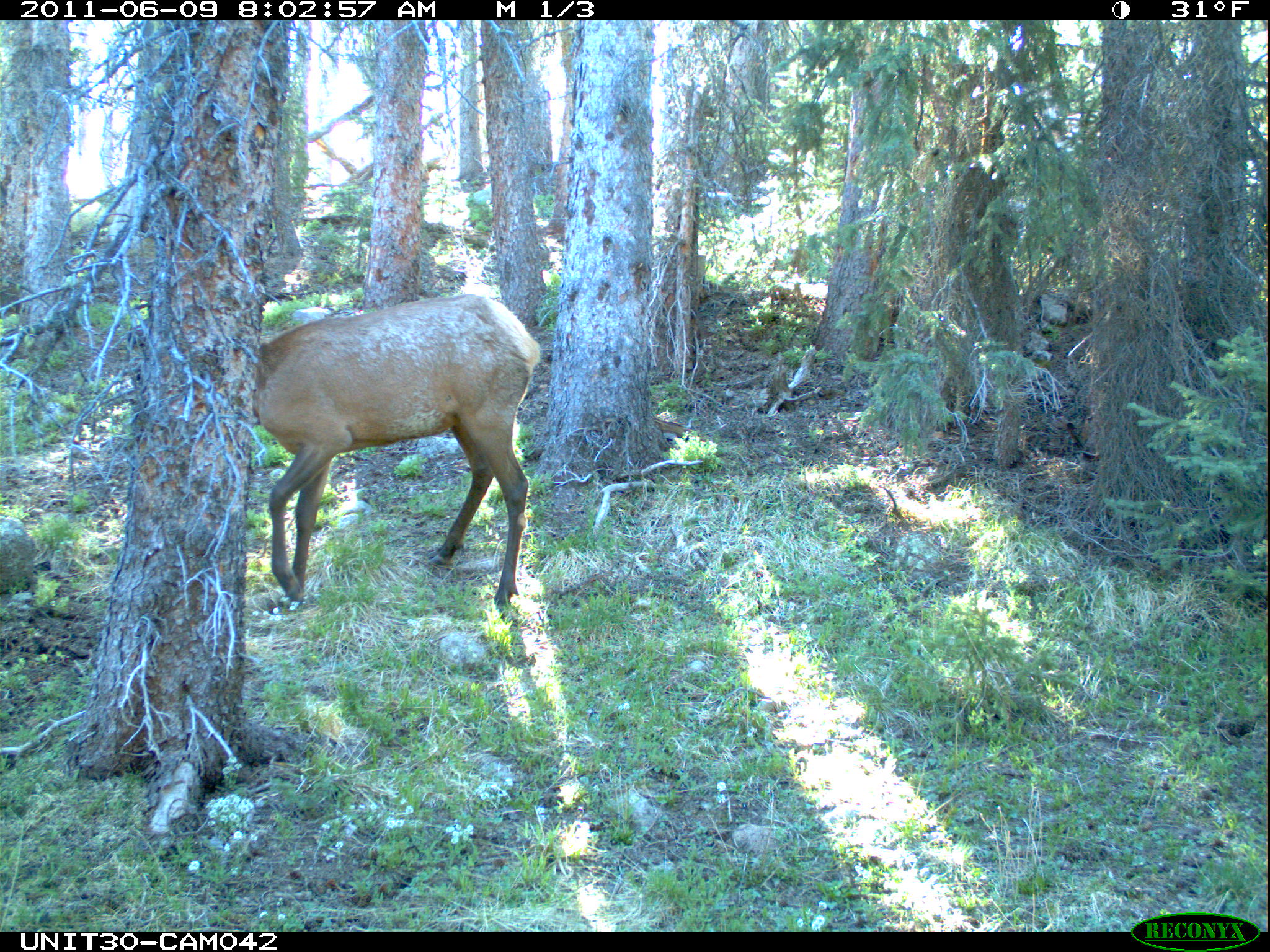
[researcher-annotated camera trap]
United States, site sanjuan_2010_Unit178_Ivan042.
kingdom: Animalia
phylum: Chordata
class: Mammalia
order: Artiodactyla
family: Cervidae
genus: Cervus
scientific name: Cervus elaphus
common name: red deer